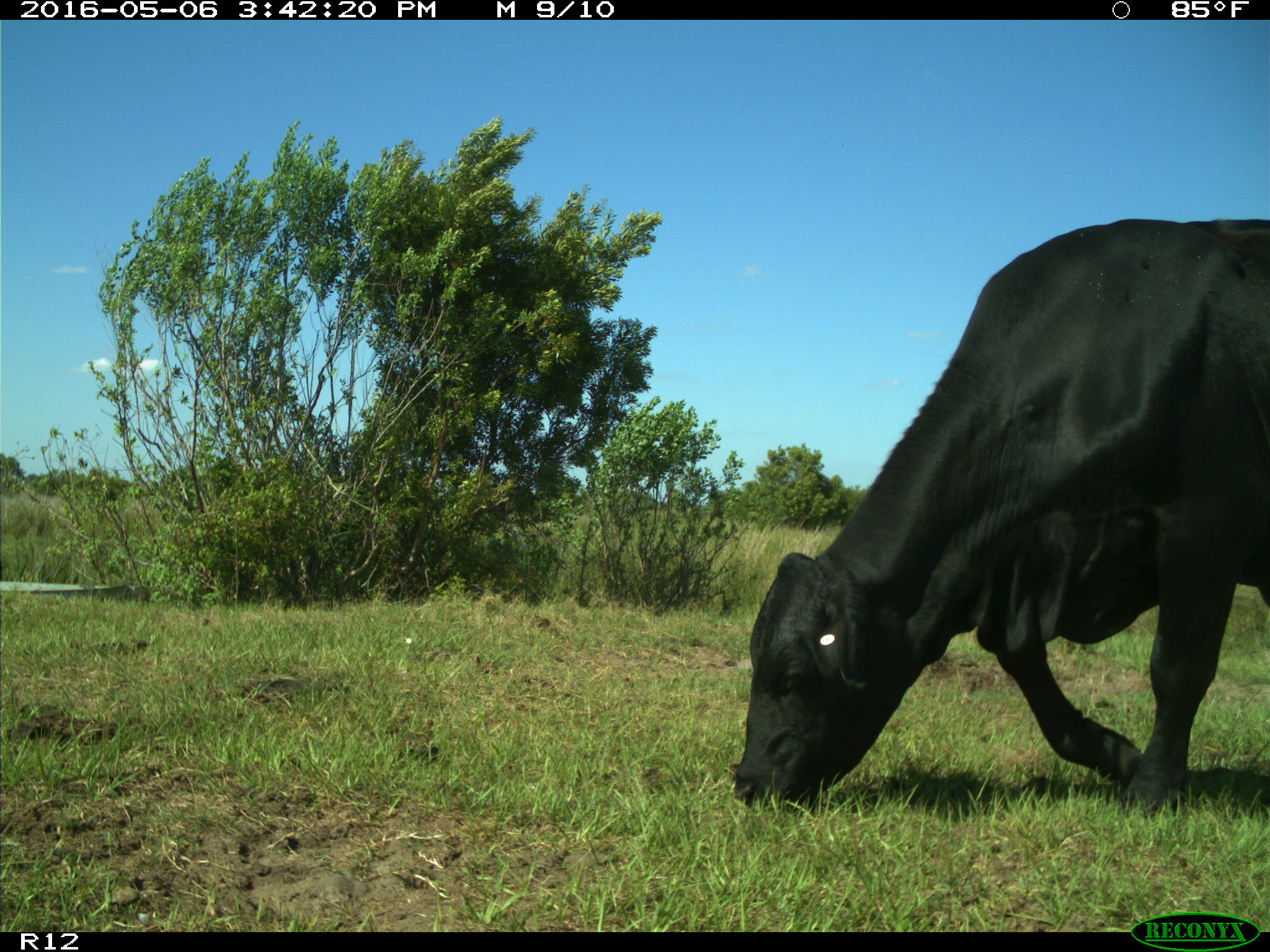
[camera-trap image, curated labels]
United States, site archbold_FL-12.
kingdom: Animalia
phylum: Chordata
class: Mammalia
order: Artiodactyla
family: Bovidae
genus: Bos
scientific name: Bos taurus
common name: domestic cow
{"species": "Bos taurus (domestic cow)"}